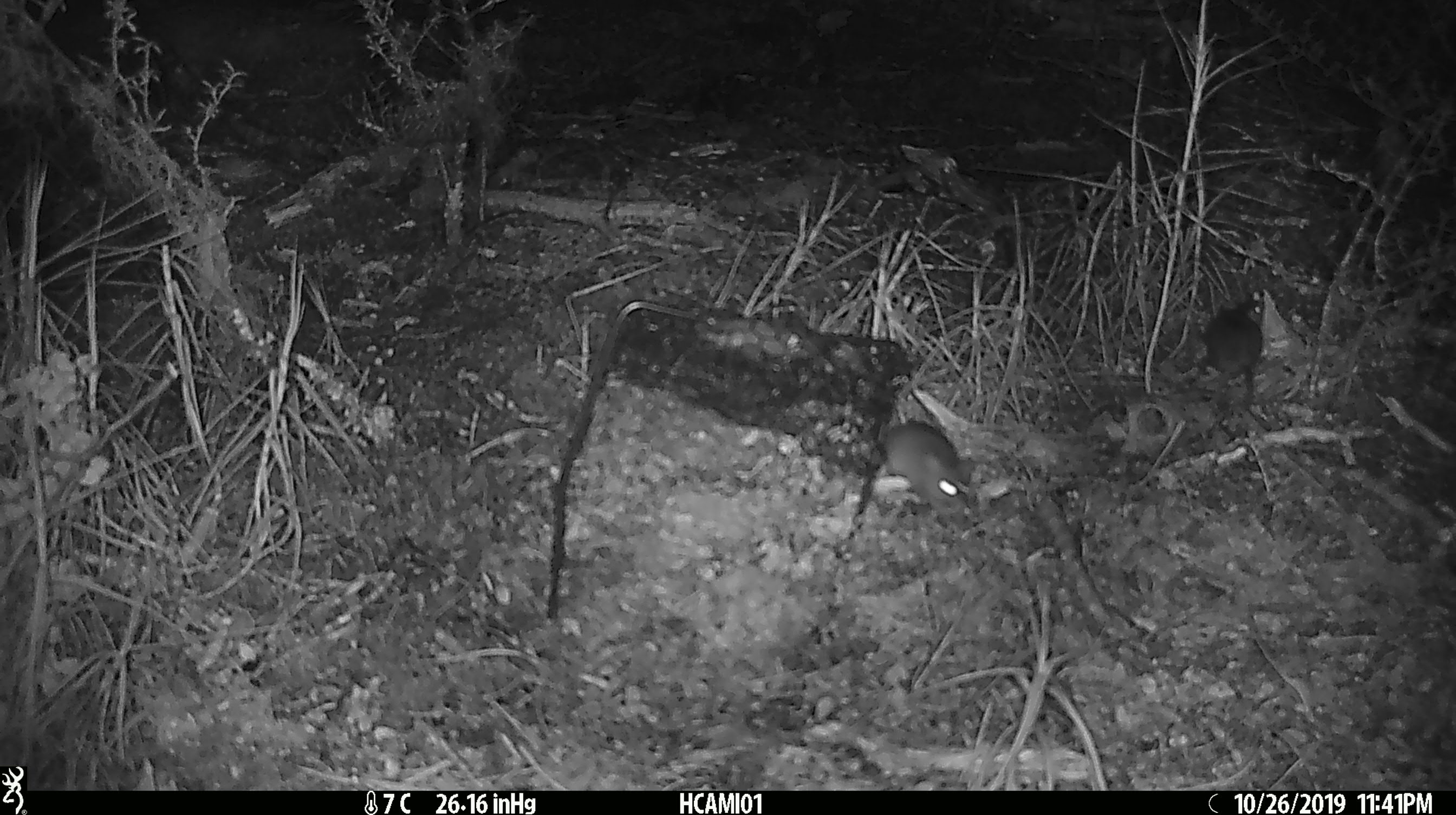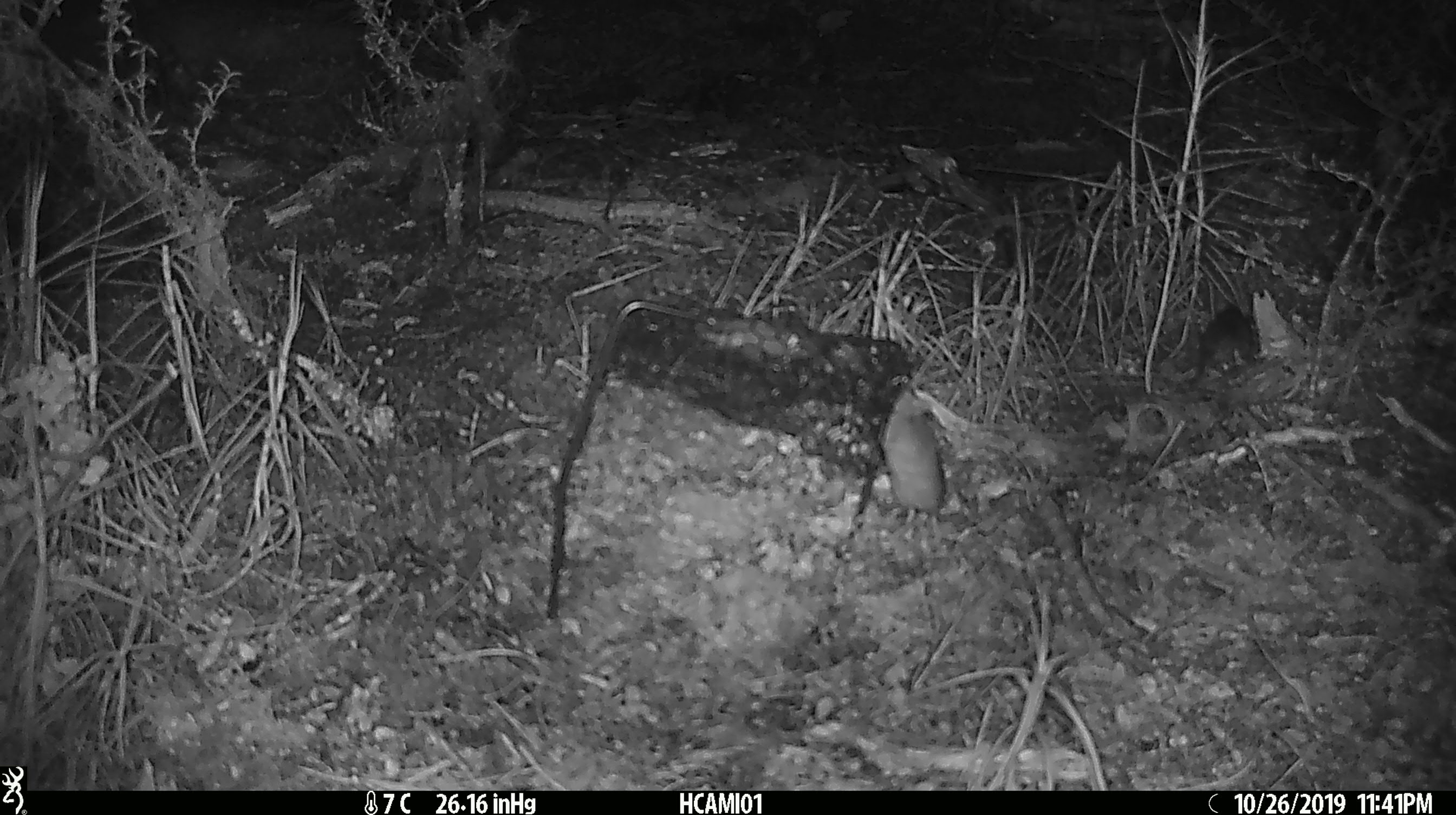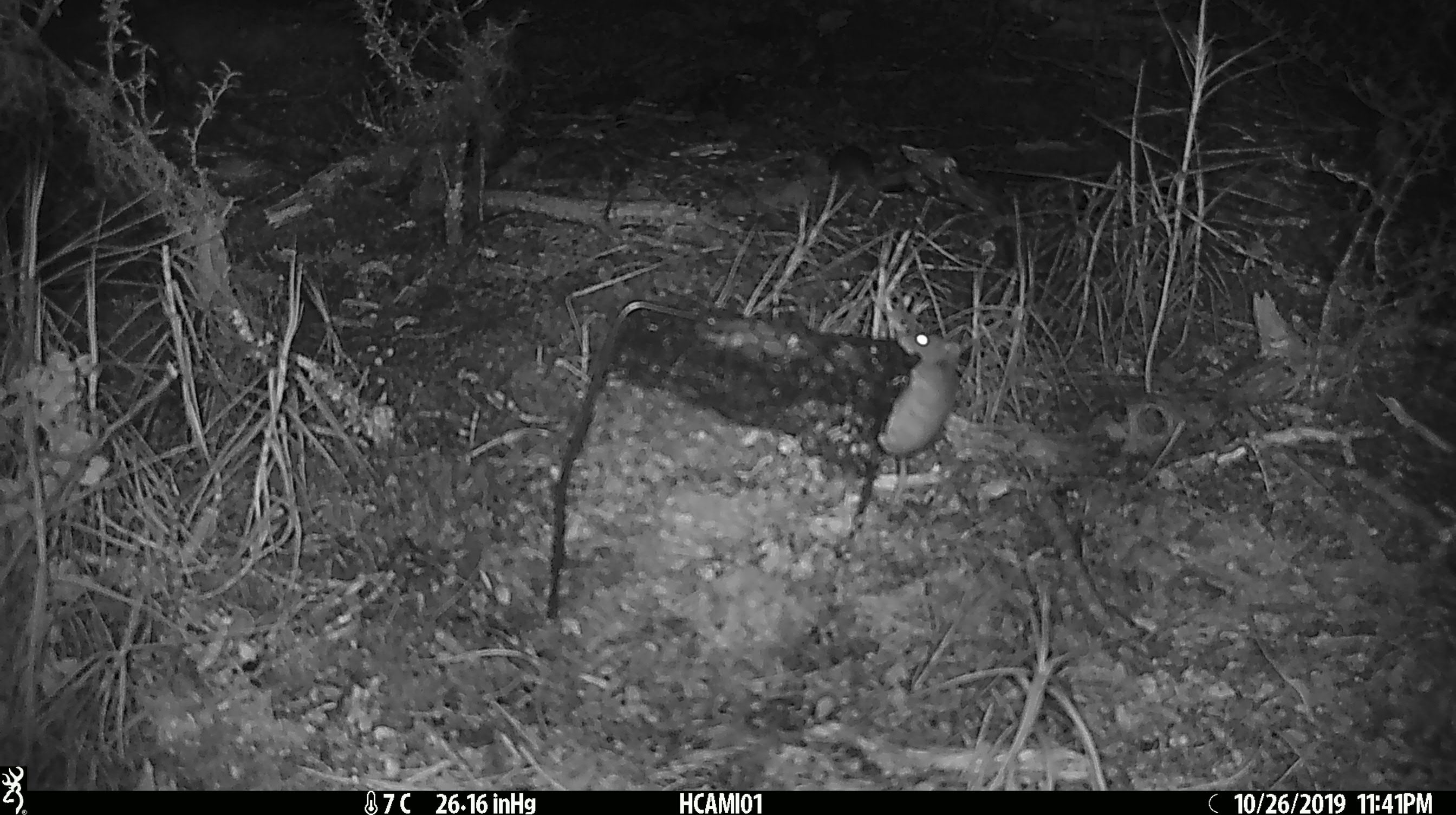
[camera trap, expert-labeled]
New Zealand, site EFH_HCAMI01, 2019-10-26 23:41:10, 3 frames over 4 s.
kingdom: Animalia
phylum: Chordata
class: Mammalia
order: Rodentia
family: Muridae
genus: Mus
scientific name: Mus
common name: mouse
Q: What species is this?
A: Mouse (Mus).